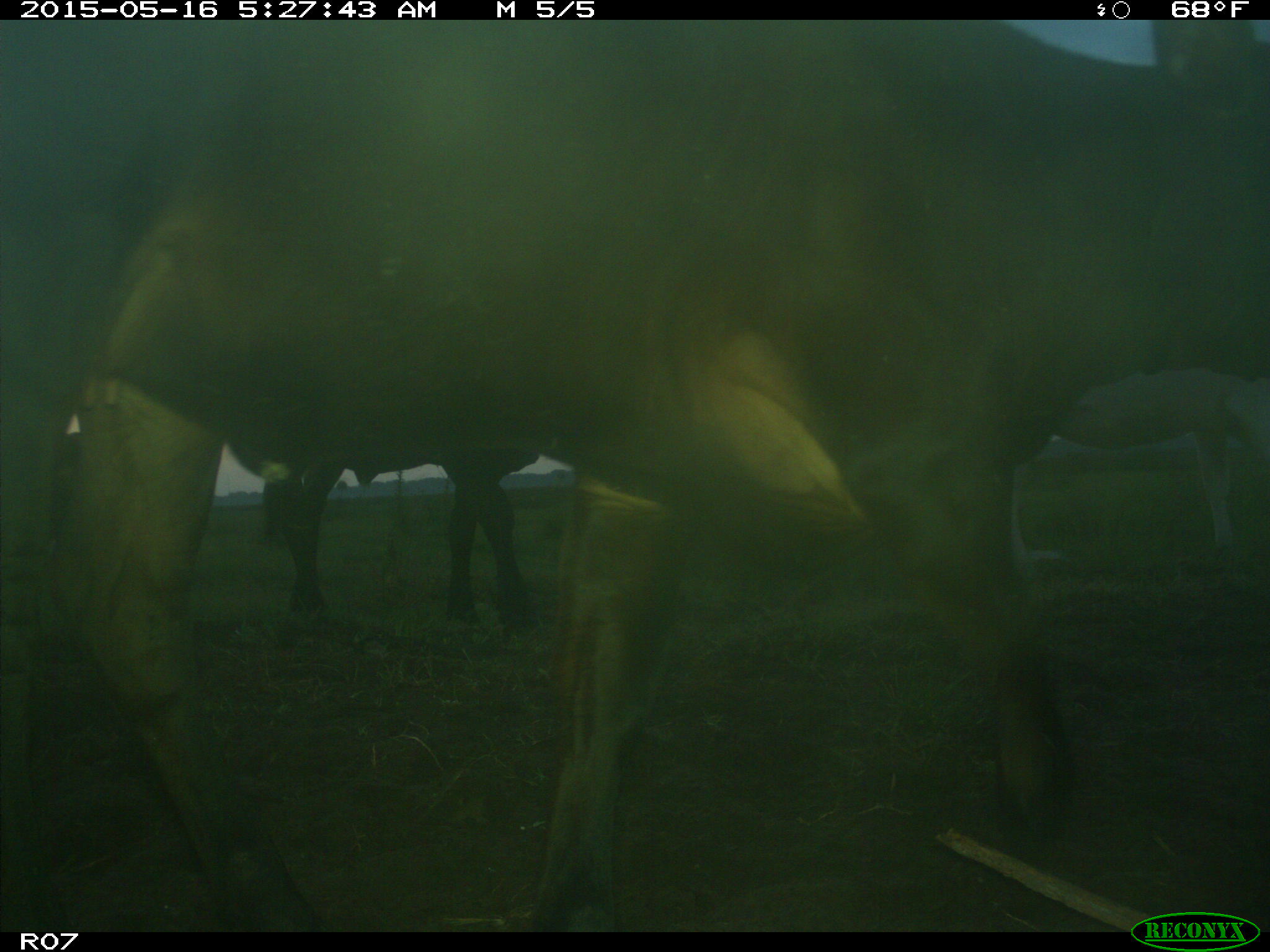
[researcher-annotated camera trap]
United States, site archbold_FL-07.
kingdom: Animalia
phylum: Chordata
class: Mammalia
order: Artiodactyla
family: Bovidae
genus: Bos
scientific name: Bos taurus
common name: domestic cow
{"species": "Bos taurus (domestic cow)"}